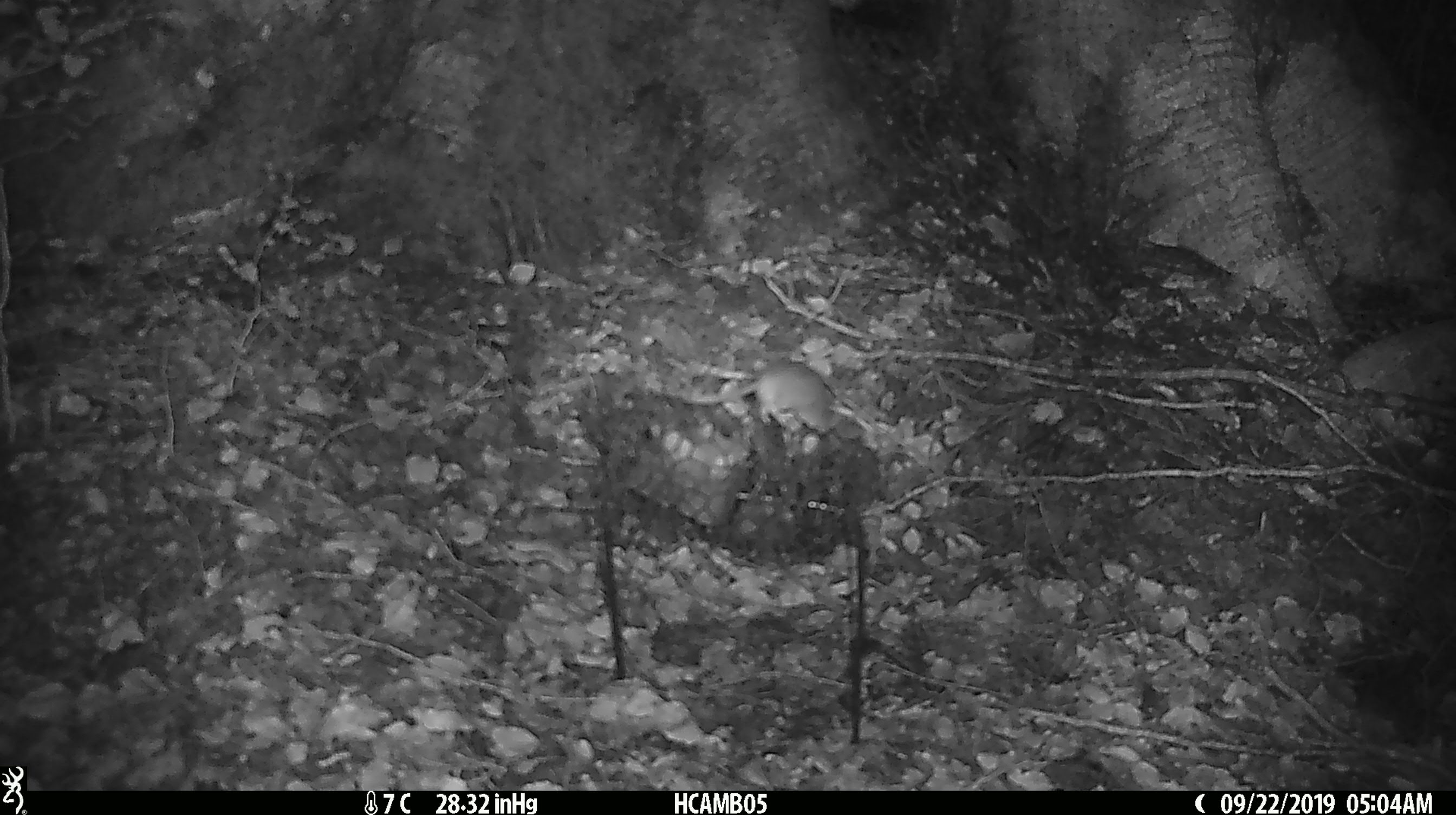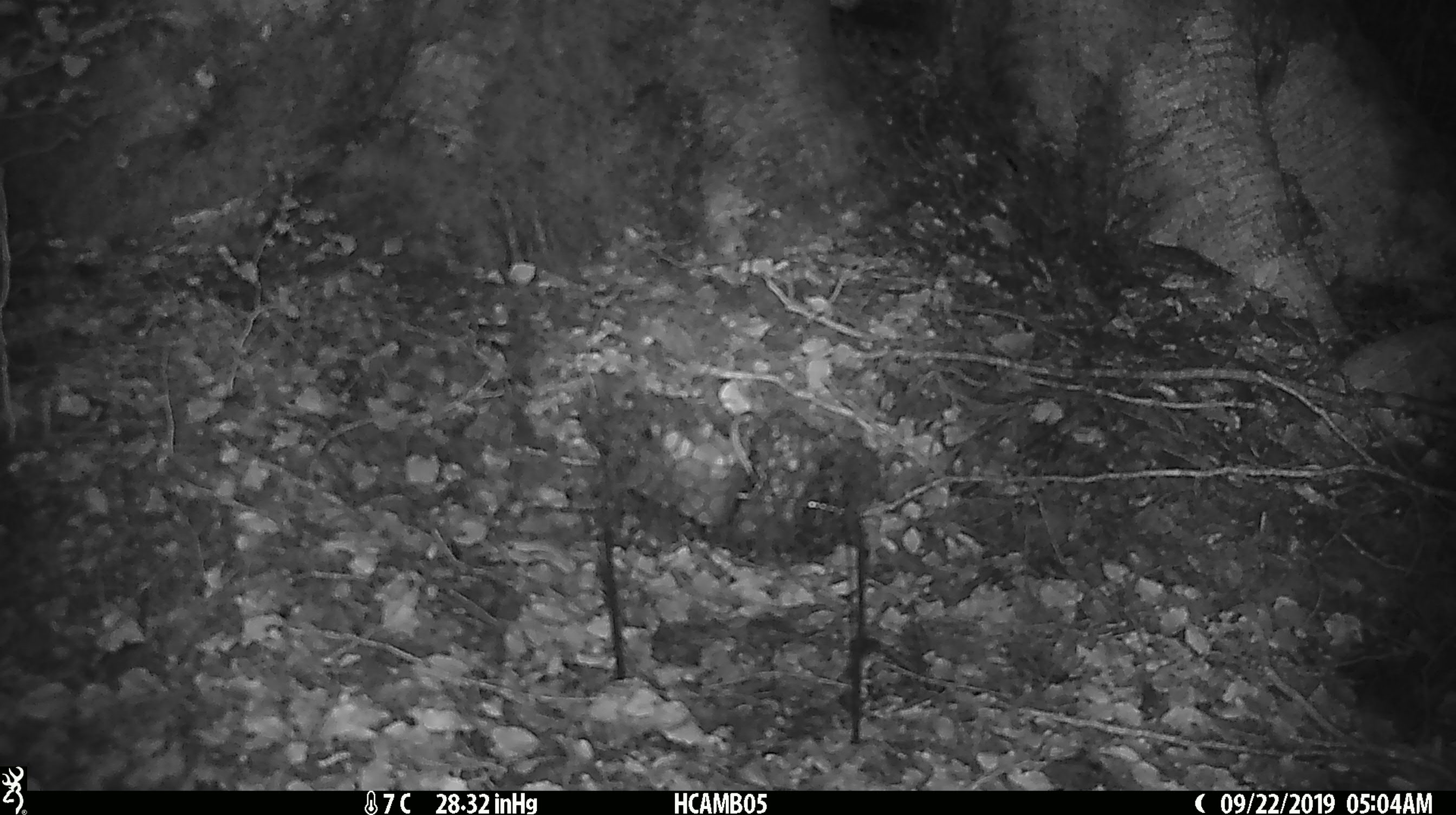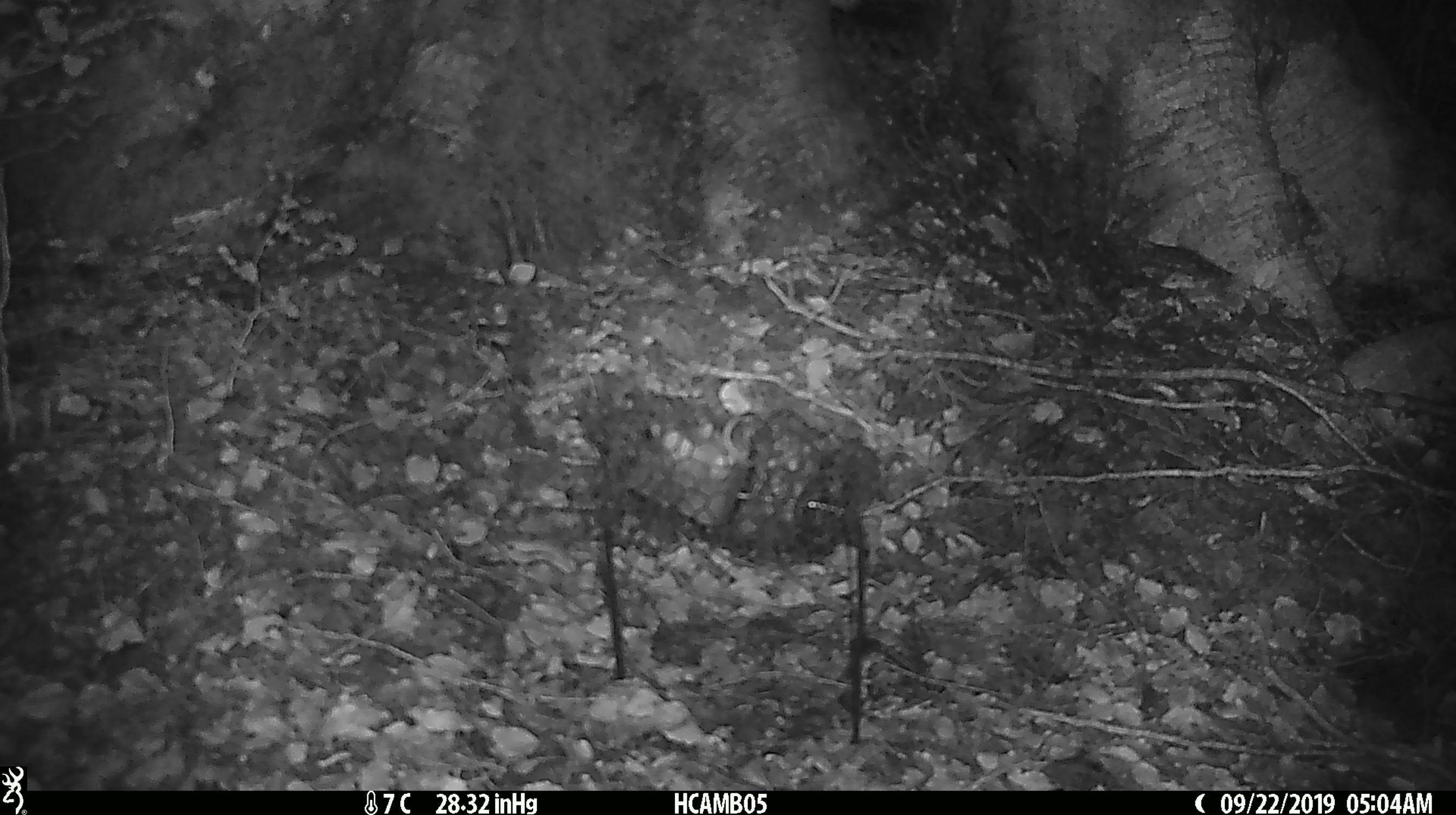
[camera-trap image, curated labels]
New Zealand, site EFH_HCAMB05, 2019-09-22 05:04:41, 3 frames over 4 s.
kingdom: Animalia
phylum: Chordata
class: Mammalia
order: Rodentia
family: Muridae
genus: Mus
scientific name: Mus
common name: mouse